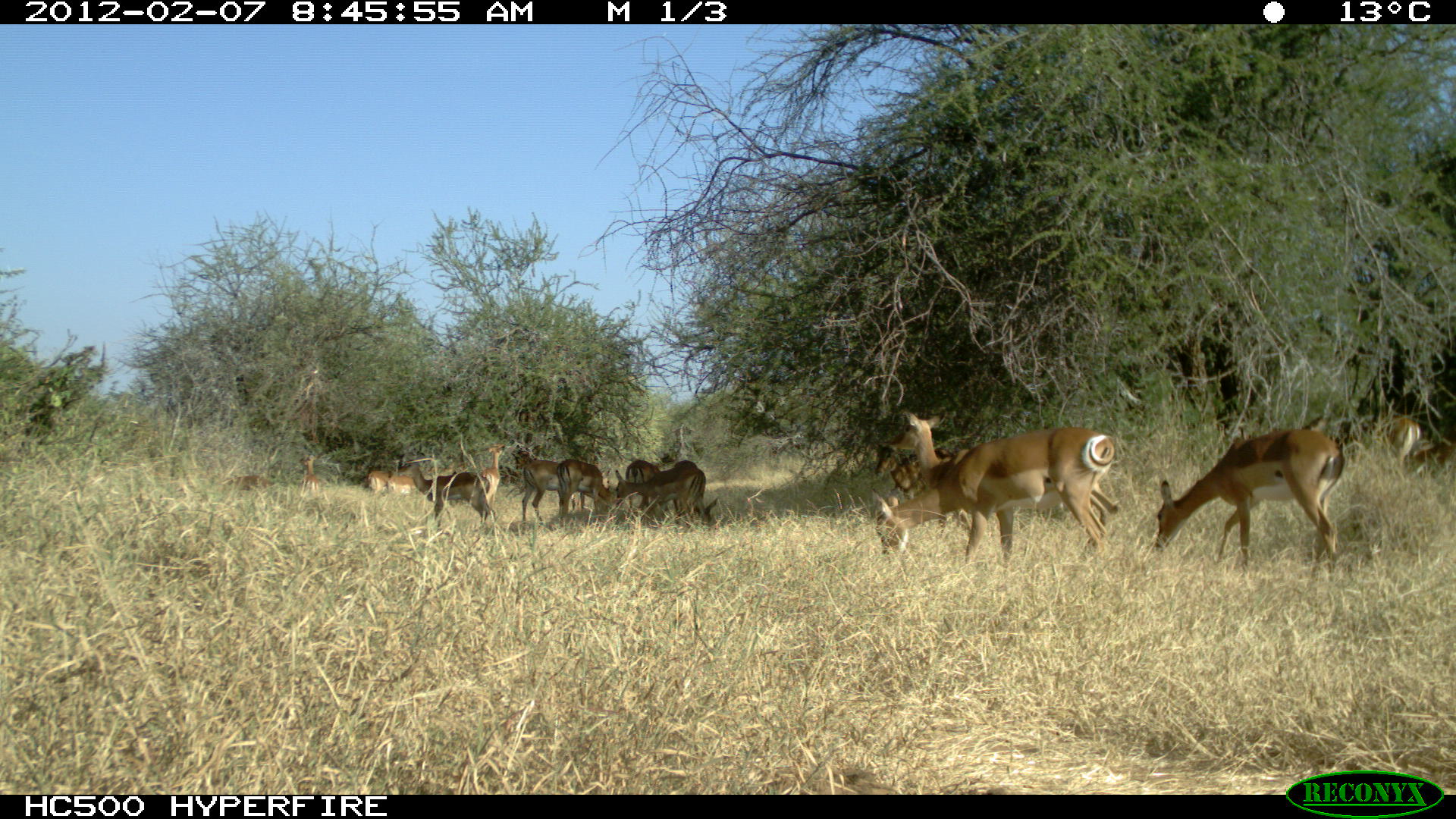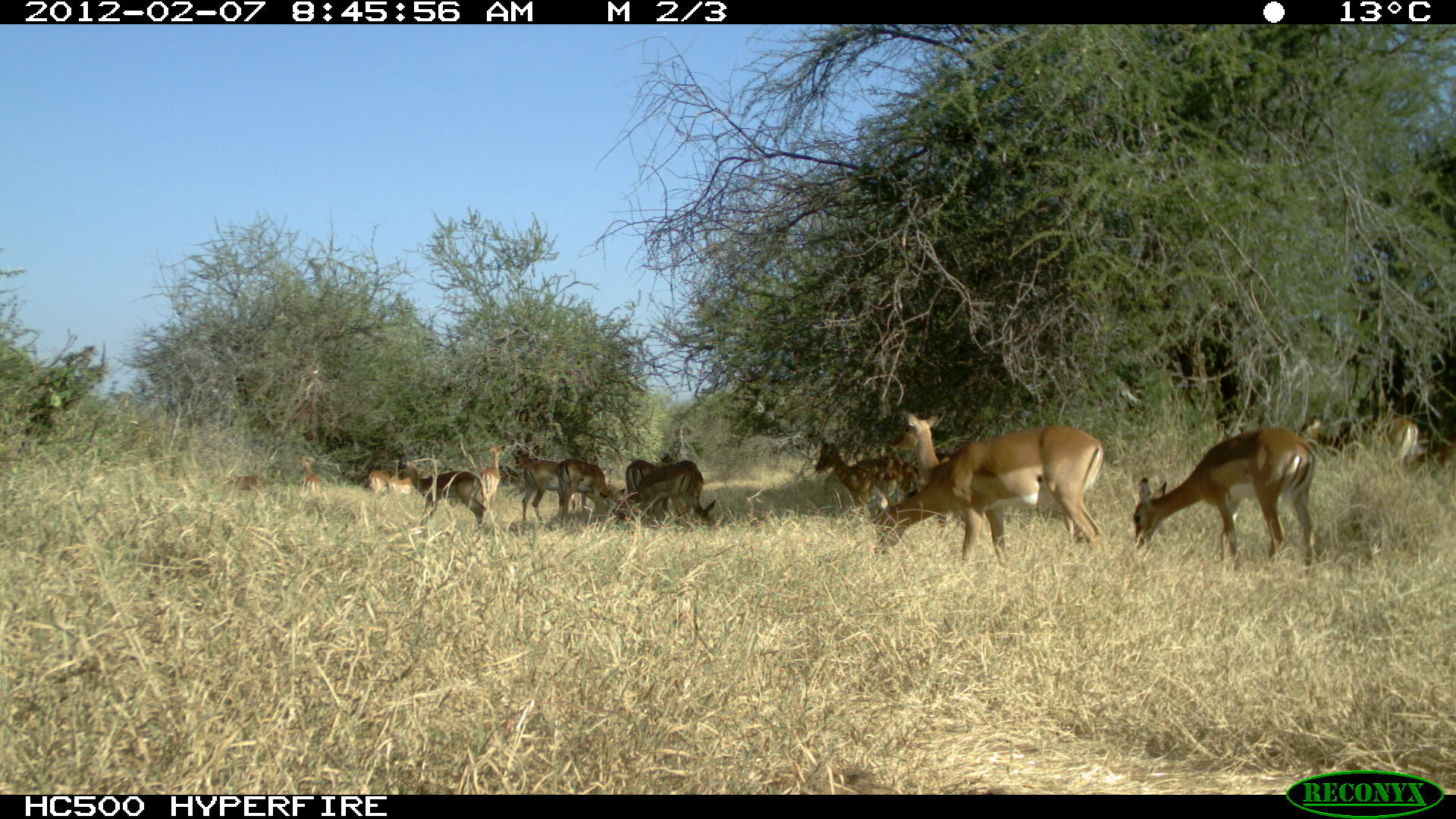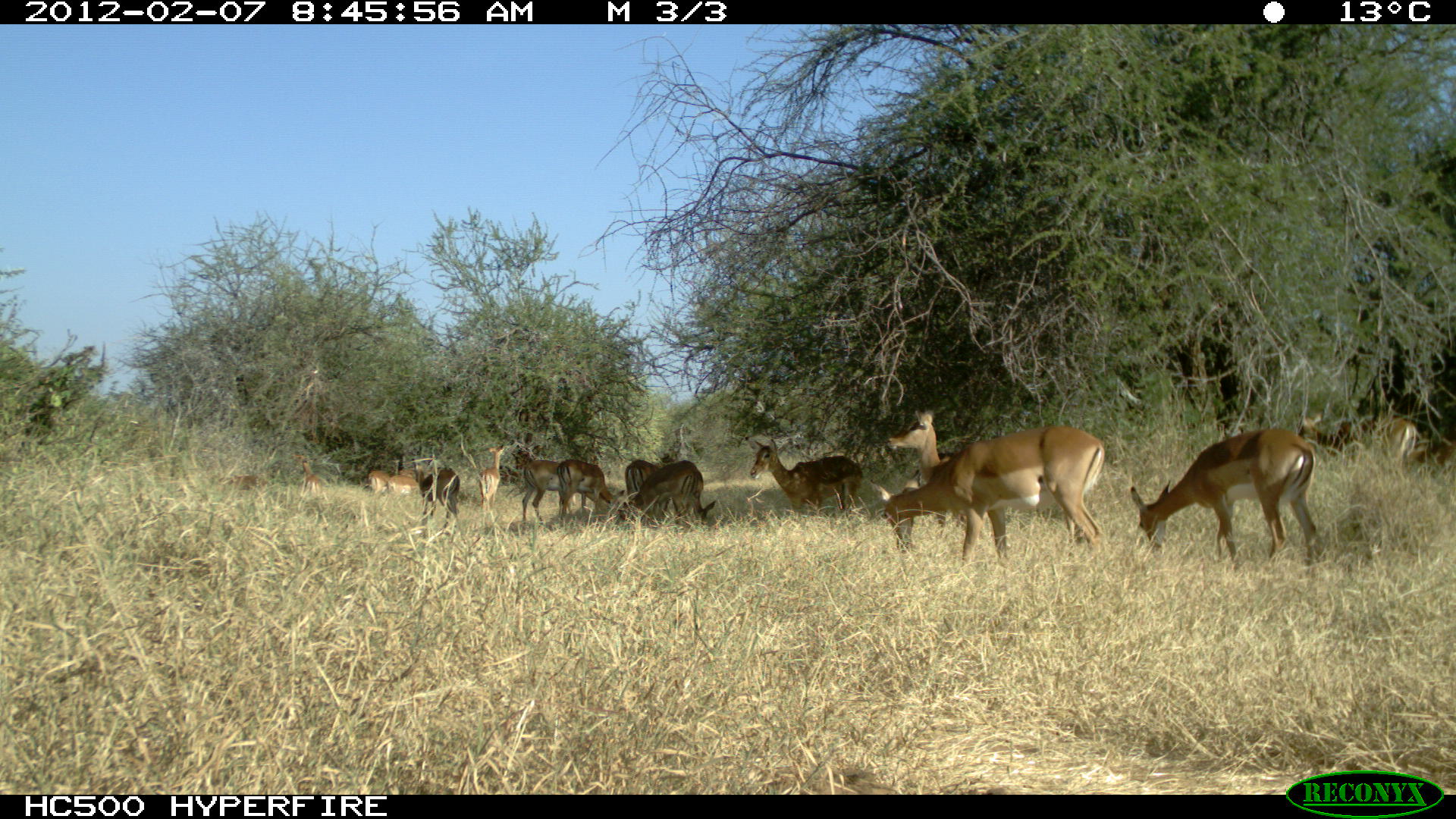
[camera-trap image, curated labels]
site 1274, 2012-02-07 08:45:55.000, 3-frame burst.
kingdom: Animalia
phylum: Chordata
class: Mammalia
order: Artiodactyla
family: Bovidae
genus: Aepyceros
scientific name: Aepyceros melampus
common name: impala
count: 14